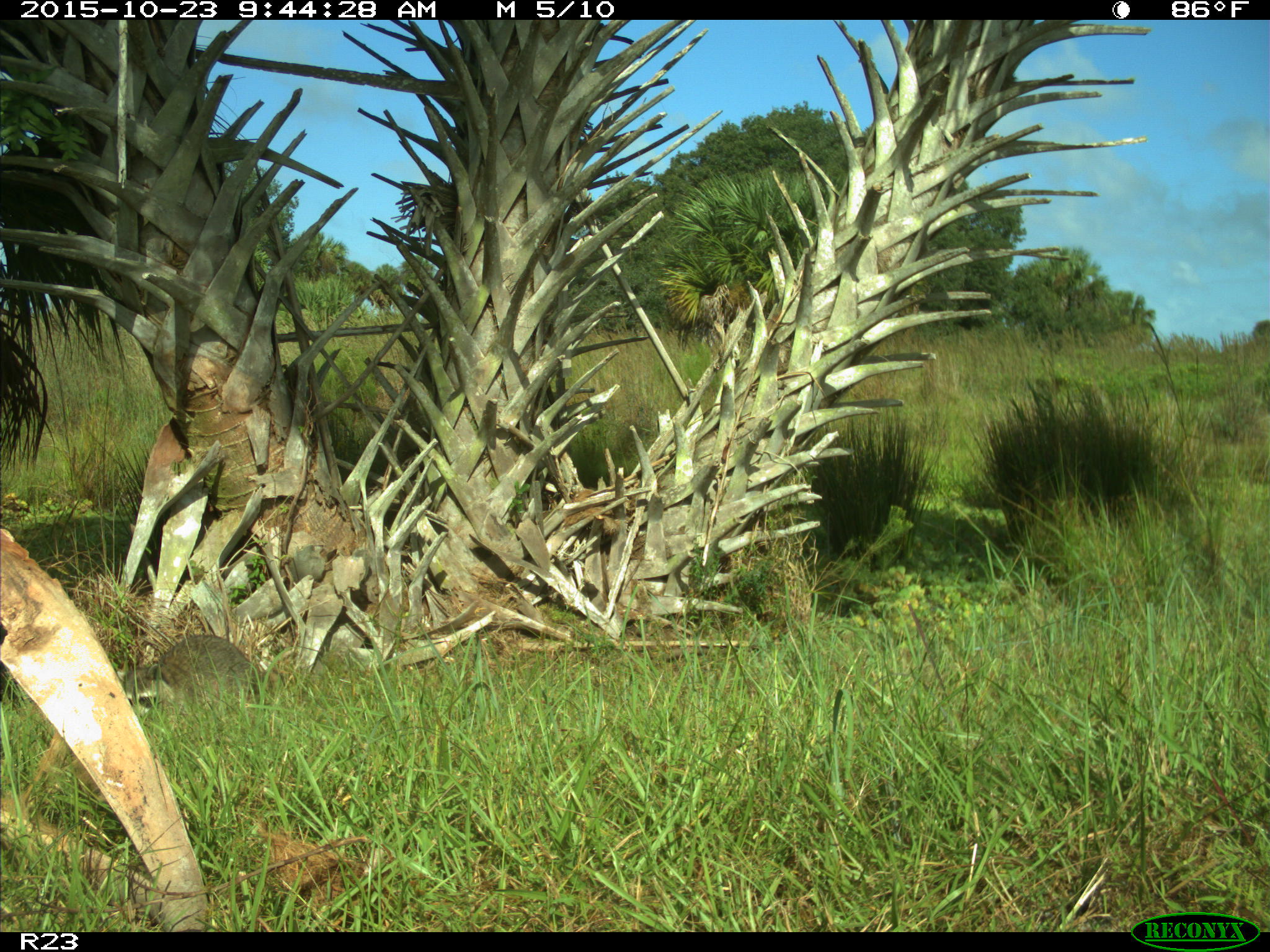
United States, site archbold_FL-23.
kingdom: Animalia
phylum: Chordata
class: Mammalia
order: Carnivora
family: Procyonidae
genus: Procyon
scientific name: Procyon lotor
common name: common raccoon